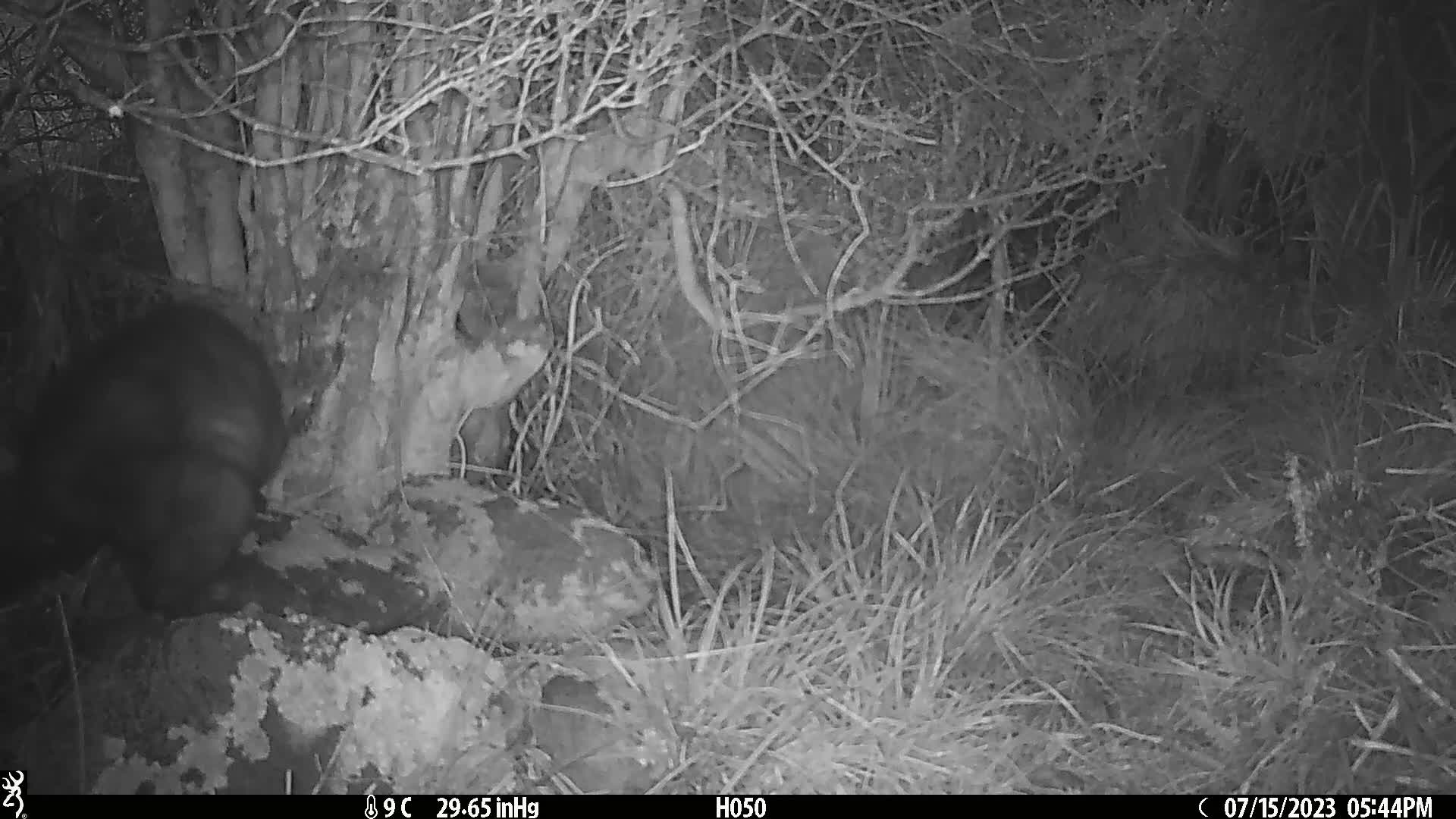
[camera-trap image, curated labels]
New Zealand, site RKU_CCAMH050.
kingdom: Animalia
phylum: Chordata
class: Mammalia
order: Diprotodontia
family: Phalangeridae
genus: Trichosurus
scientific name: Trichosurus vulpecula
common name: common brushtail possum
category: possum